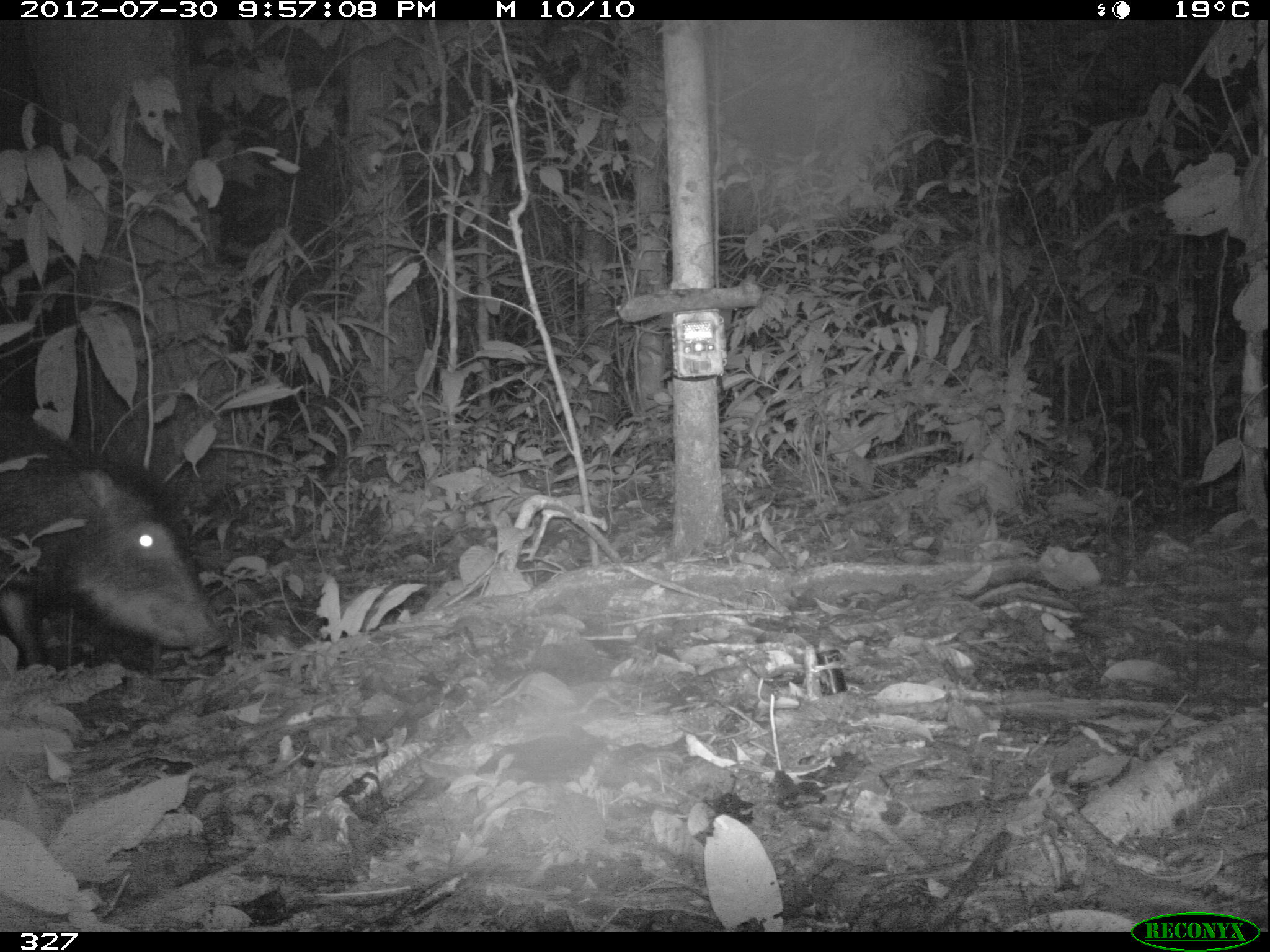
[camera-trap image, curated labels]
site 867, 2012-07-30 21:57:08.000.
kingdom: Animalia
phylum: Chordata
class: Mammalia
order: Artiodactyla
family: Tayassuidae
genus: Tayassu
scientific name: Tayassu pecari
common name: white-lipped peccary